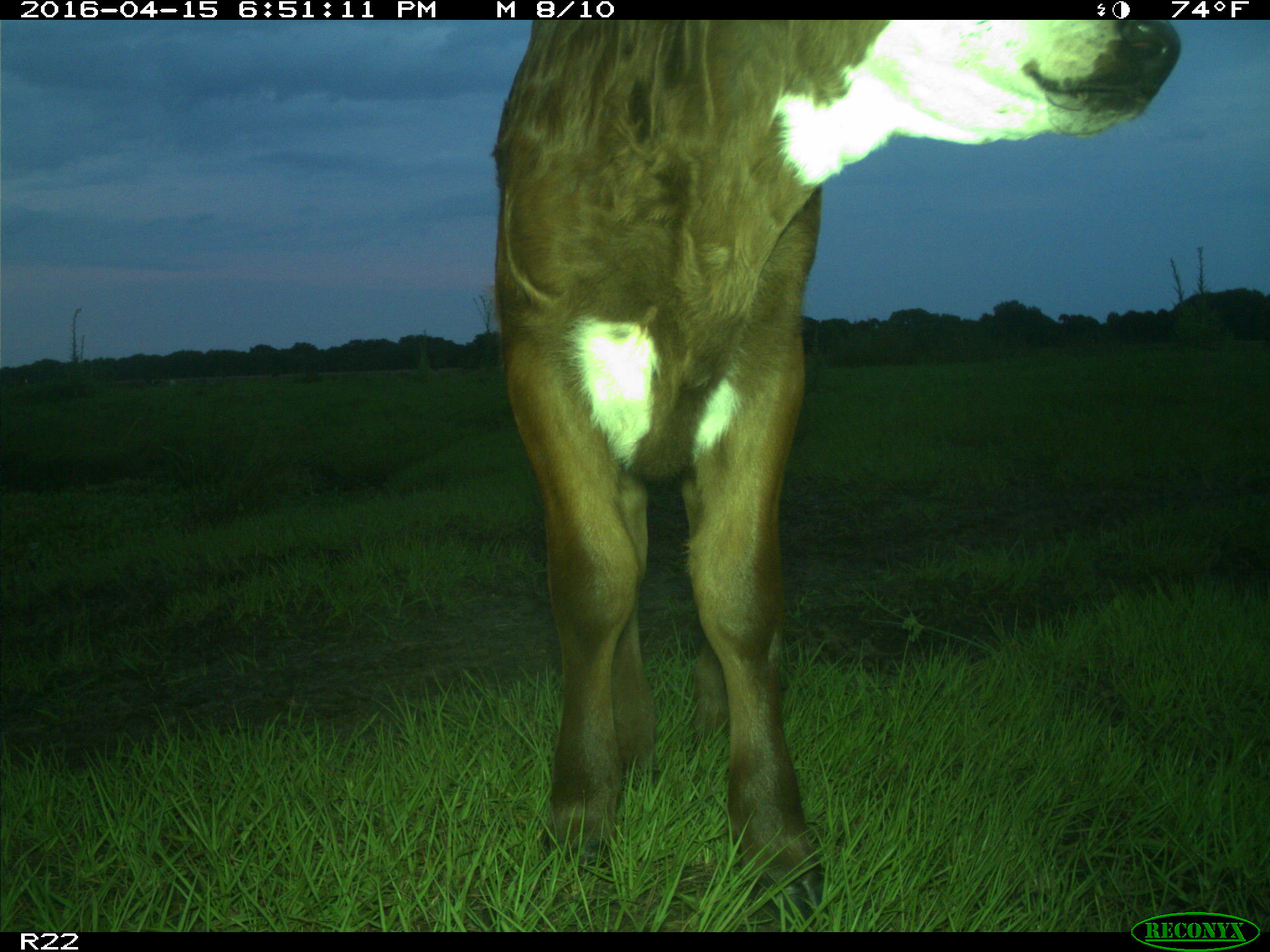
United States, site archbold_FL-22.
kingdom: Animalia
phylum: Chordata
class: Mammalia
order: Artiodactyla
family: Bovidae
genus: Bos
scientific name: Bos taurus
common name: domestic cow